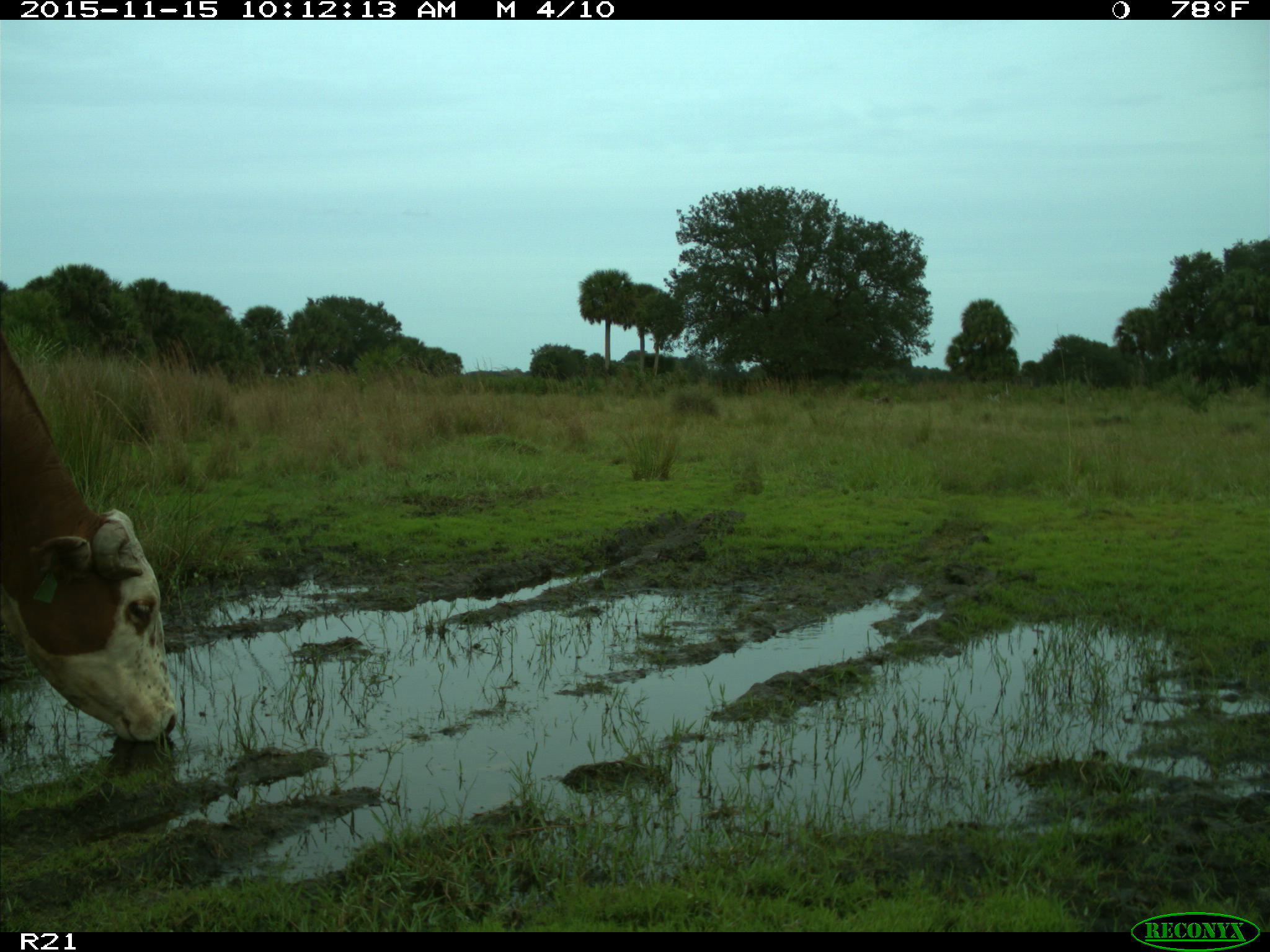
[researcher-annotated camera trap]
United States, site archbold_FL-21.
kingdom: Animalia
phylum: Chordata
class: Mammalia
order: Artiodactyla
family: Bovidae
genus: Bos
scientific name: Bos taurus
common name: domestic cow